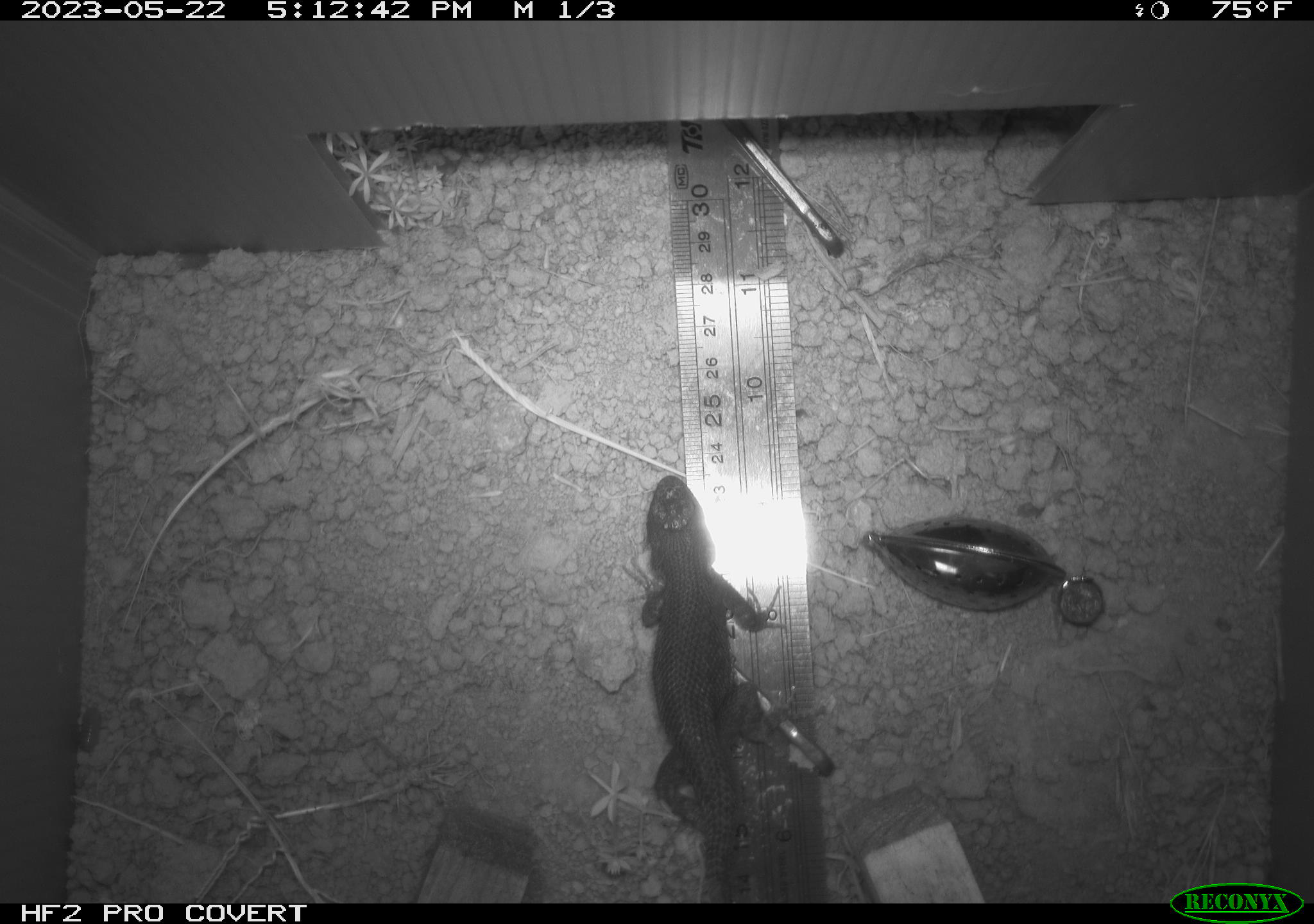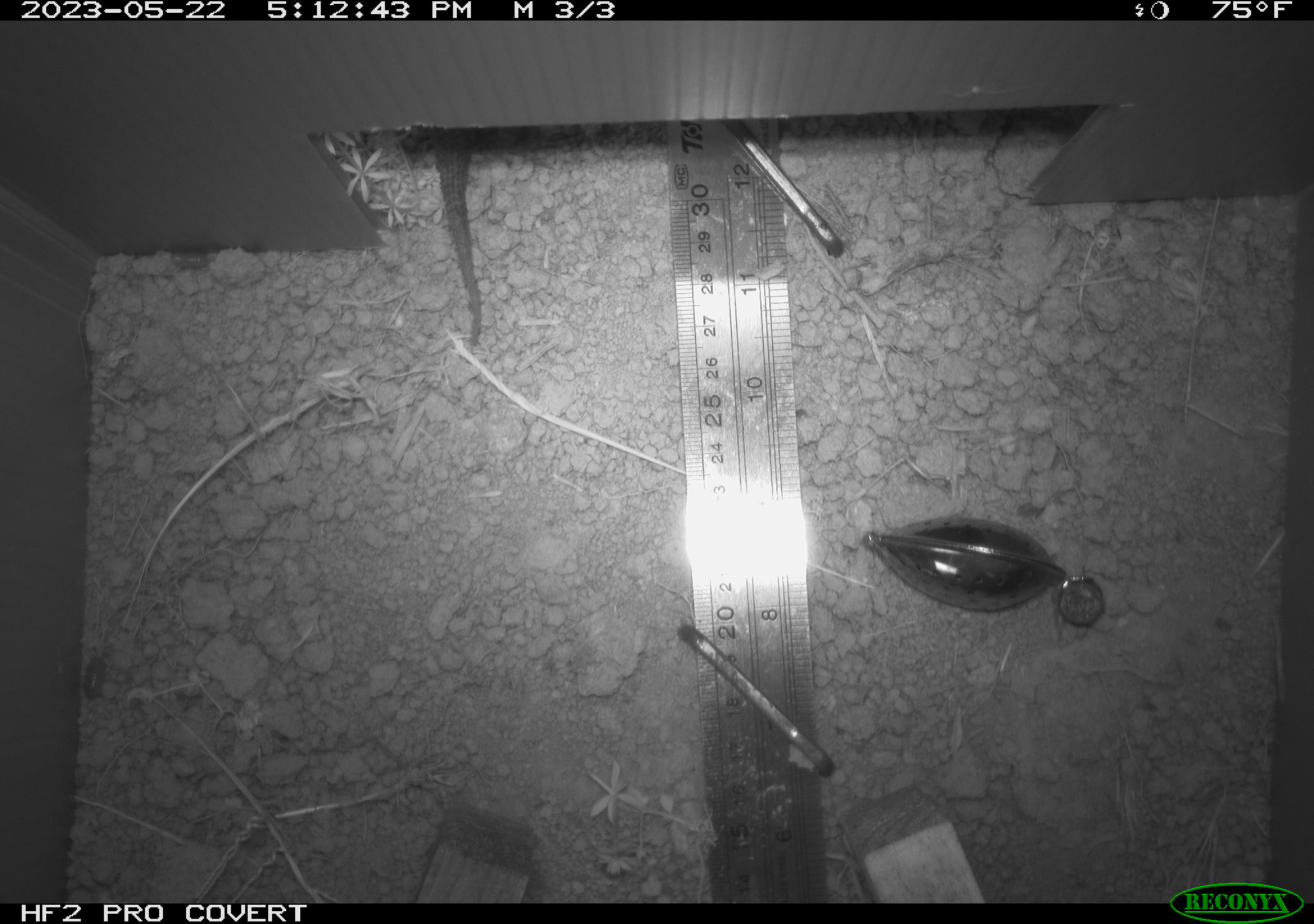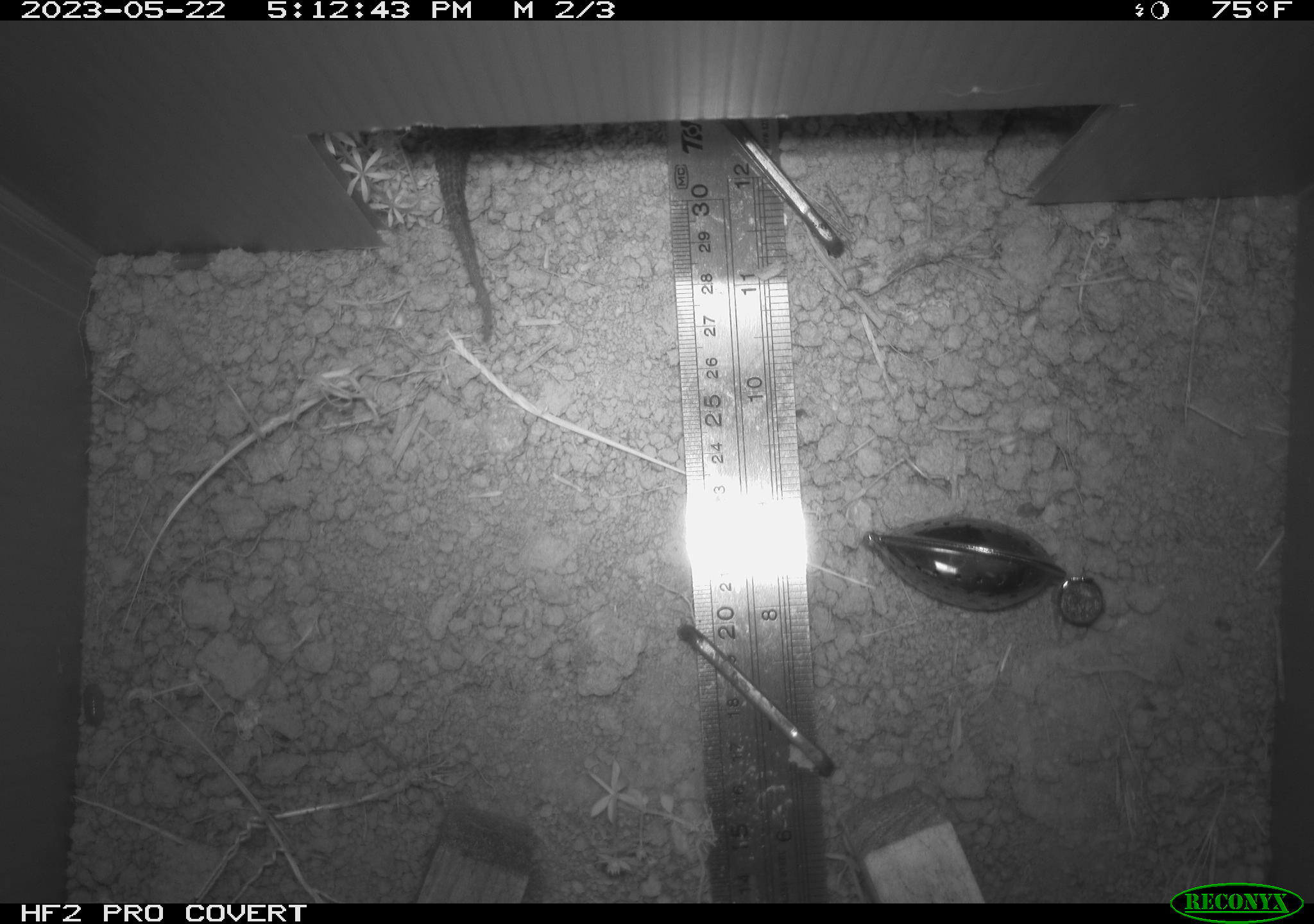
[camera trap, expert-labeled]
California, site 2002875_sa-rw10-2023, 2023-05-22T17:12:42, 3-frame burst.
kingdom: Animalia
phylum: Chordata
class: Reptilia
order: Squamata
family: Phrynosomatidae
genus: Sceloporus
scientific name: Sceloporus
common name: spiny lizards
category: sceloporus species